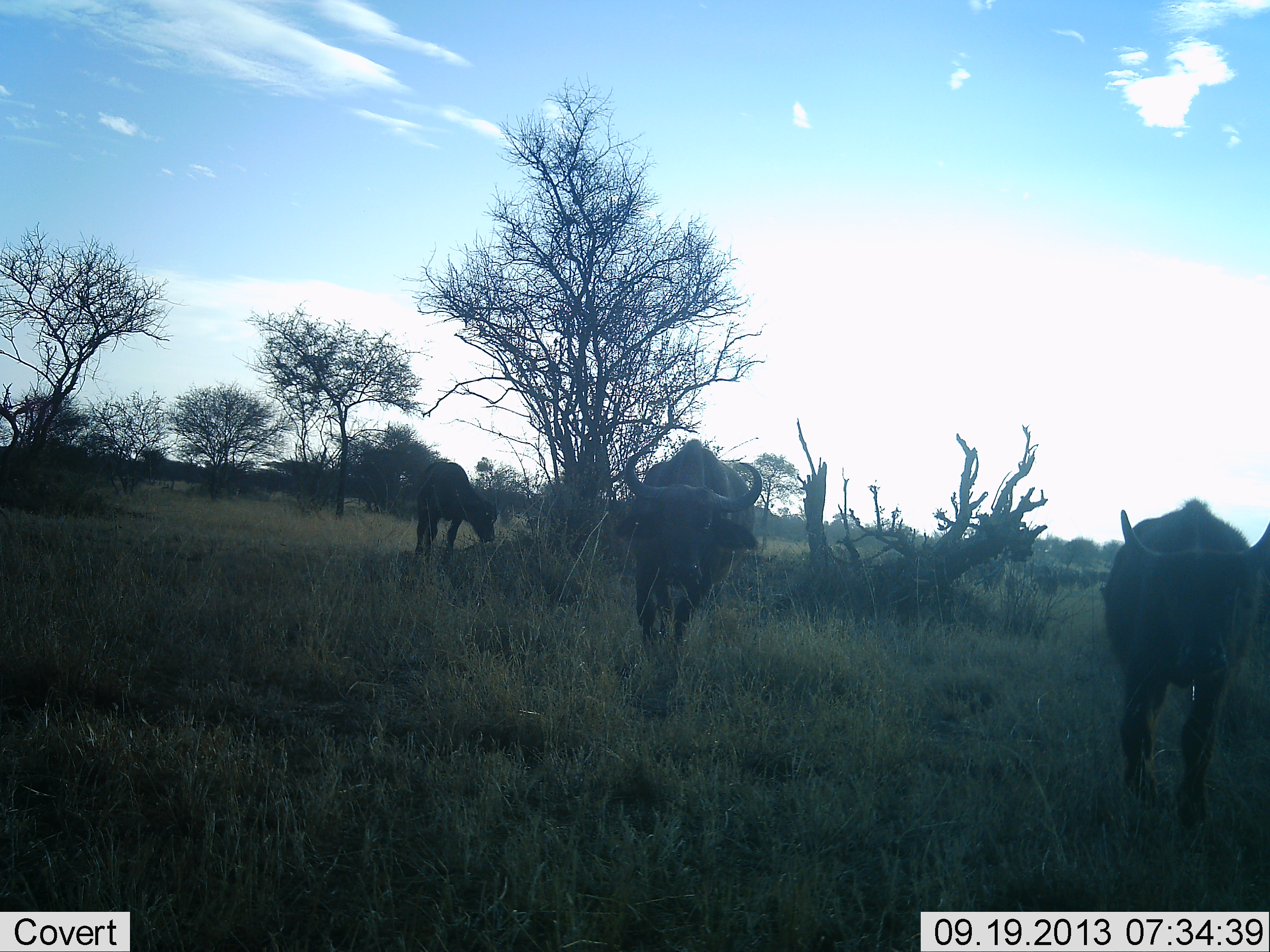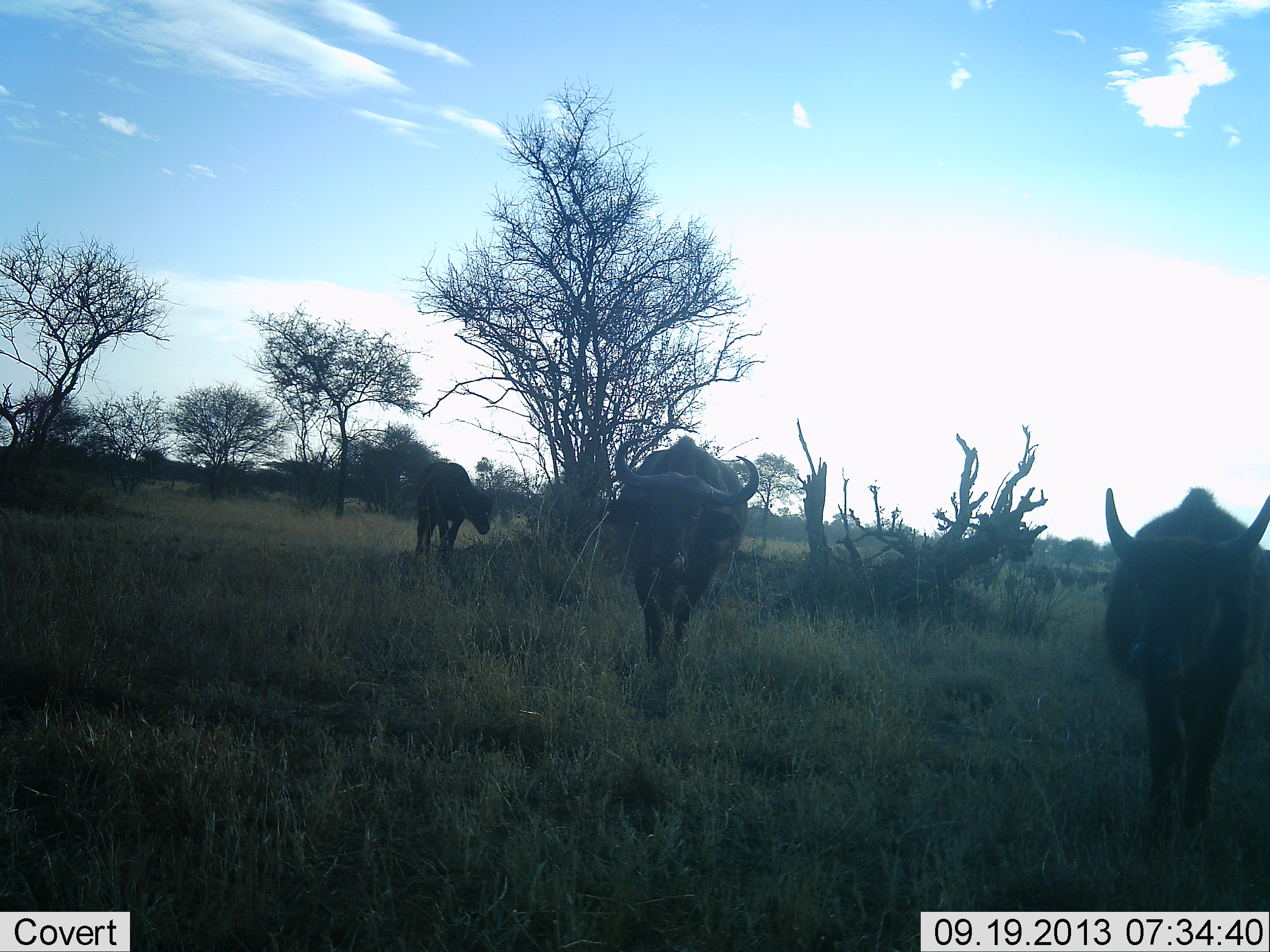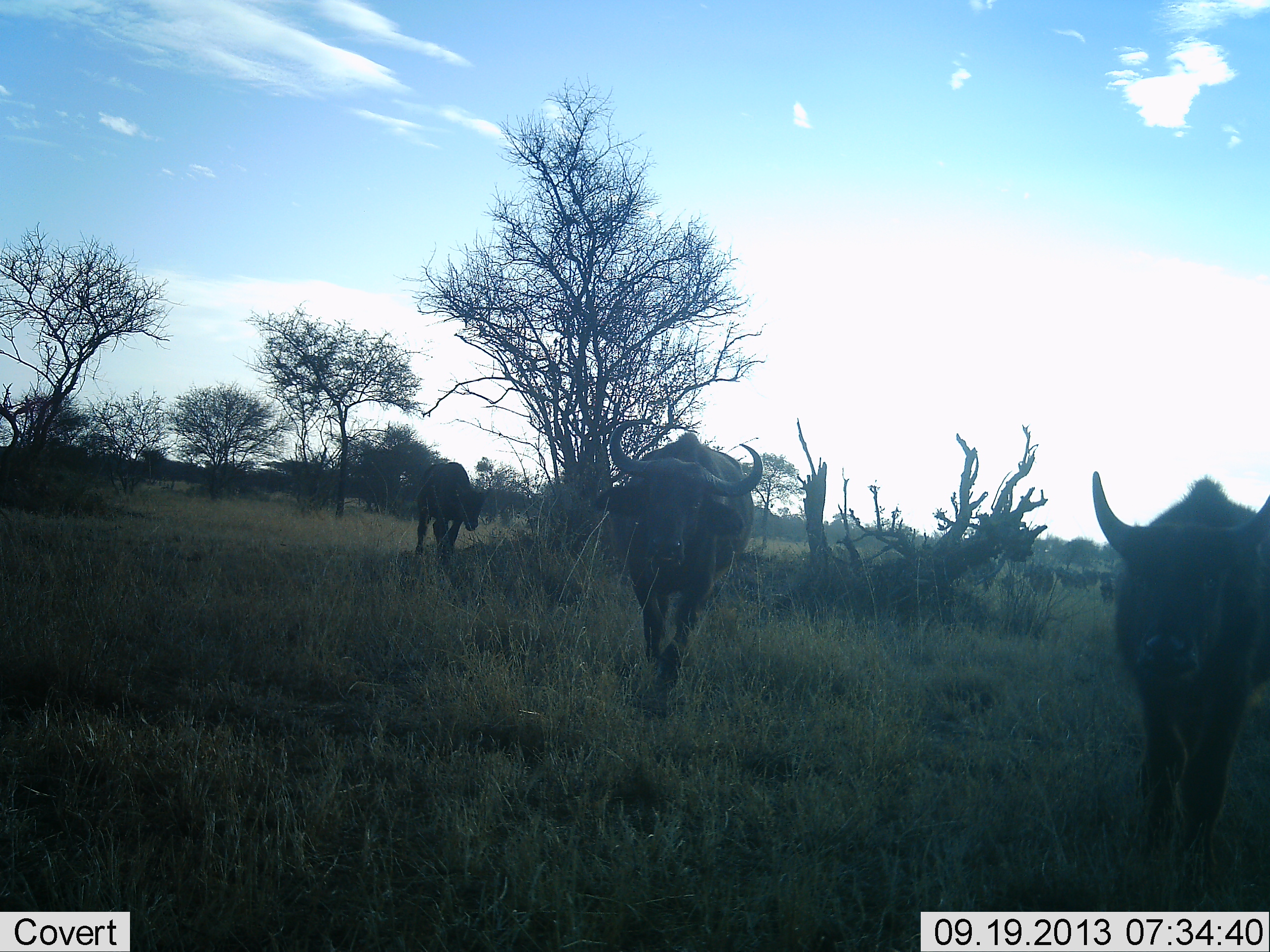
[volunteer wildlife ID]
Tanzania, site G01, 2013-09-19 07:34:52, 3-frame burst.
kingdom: Animalia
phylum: Chordata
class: Mammalia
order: Artiodactyla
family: Bovidae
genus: Syncerus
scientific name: Syncerus caffer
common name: cape buffalo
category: buffalo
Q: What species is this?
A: Buffalo (cape buffalo) (Syncerus caffer).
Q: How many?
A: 3.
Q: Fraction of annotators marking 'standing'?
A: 15%.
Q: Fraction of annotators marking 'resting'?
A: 0%.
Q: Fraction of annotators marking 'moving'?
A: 95%.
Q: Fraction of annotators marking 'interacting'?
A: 0%.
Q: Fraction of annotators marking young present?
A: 30%.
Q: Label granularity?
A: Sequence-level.